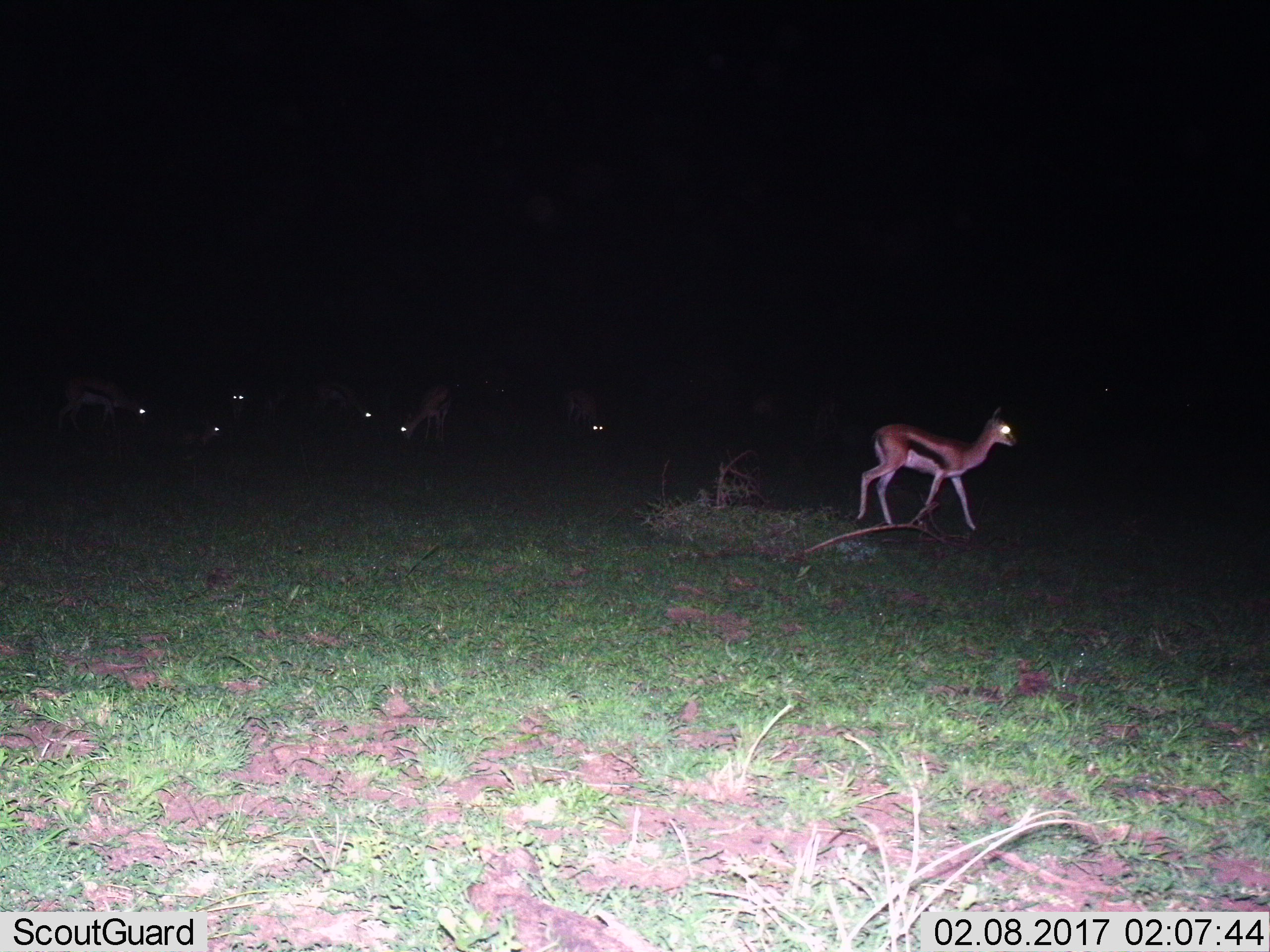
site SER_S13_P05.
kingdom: Animalia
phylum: Chordata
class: Mammalia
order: Artiodactyla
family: Bovidae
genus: Eudorcas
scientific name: Eudorcas thomsonii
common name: thomson's gazelle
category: gazellethomsons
Gazellethomsons (thomson's gazelle) (Eudorcas thomsonii), count 7. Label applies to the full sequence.